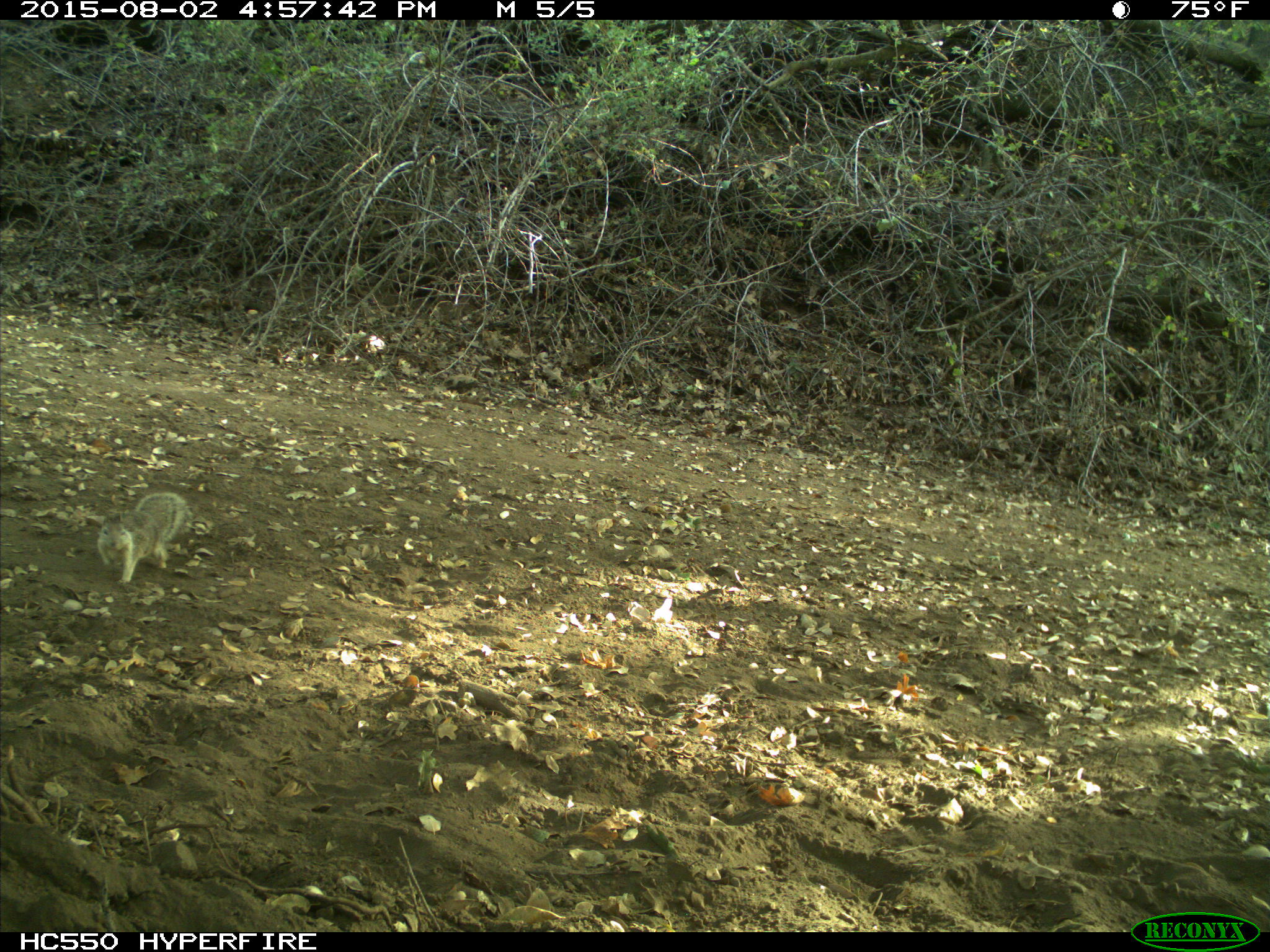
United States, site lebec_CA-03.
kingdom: Animalia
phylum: Chordata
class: Mammalia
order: Rodentia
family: Sciuridae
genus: Otospermophilus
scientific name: Otospermophilus beecheyi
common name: california ground squirrel